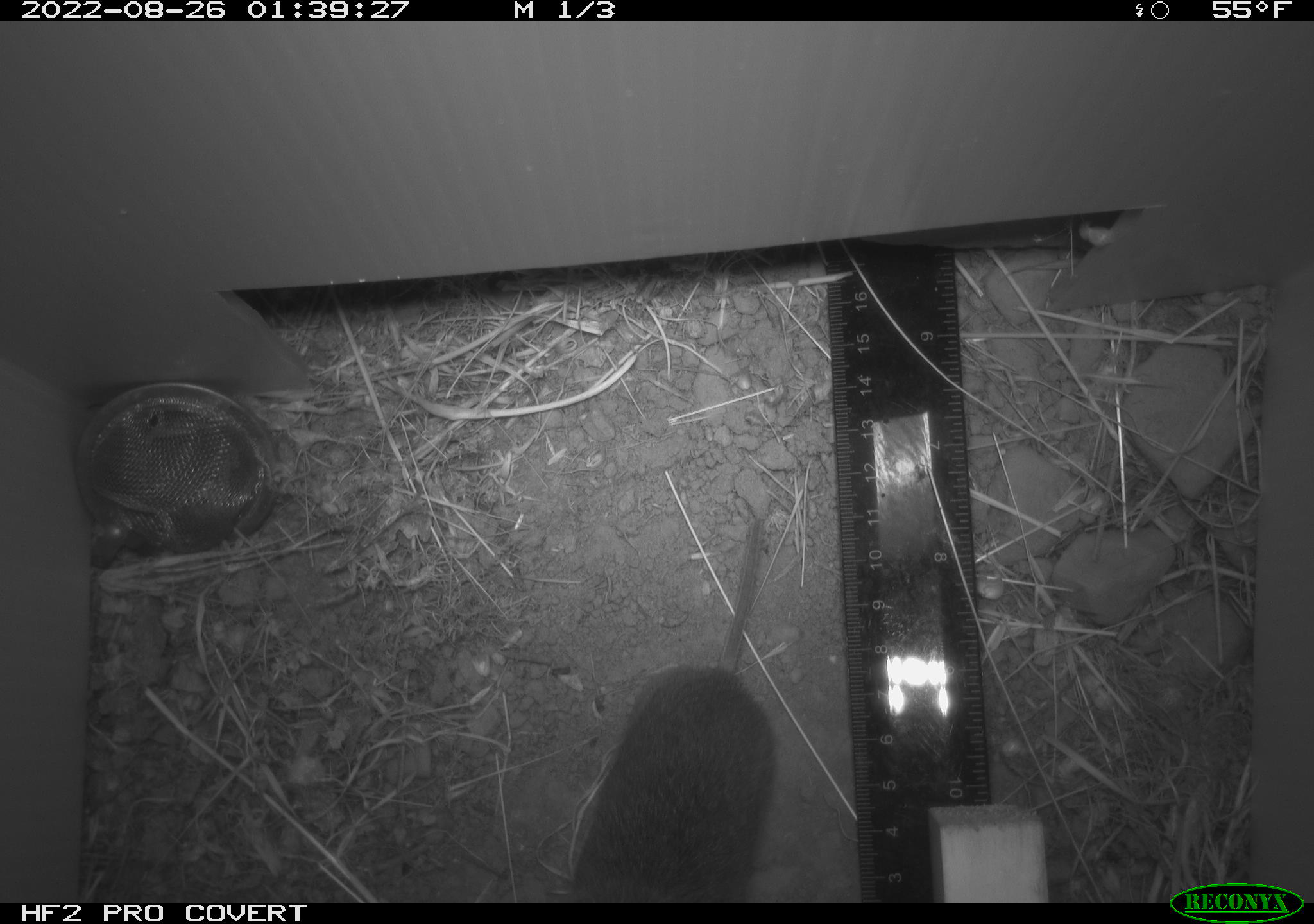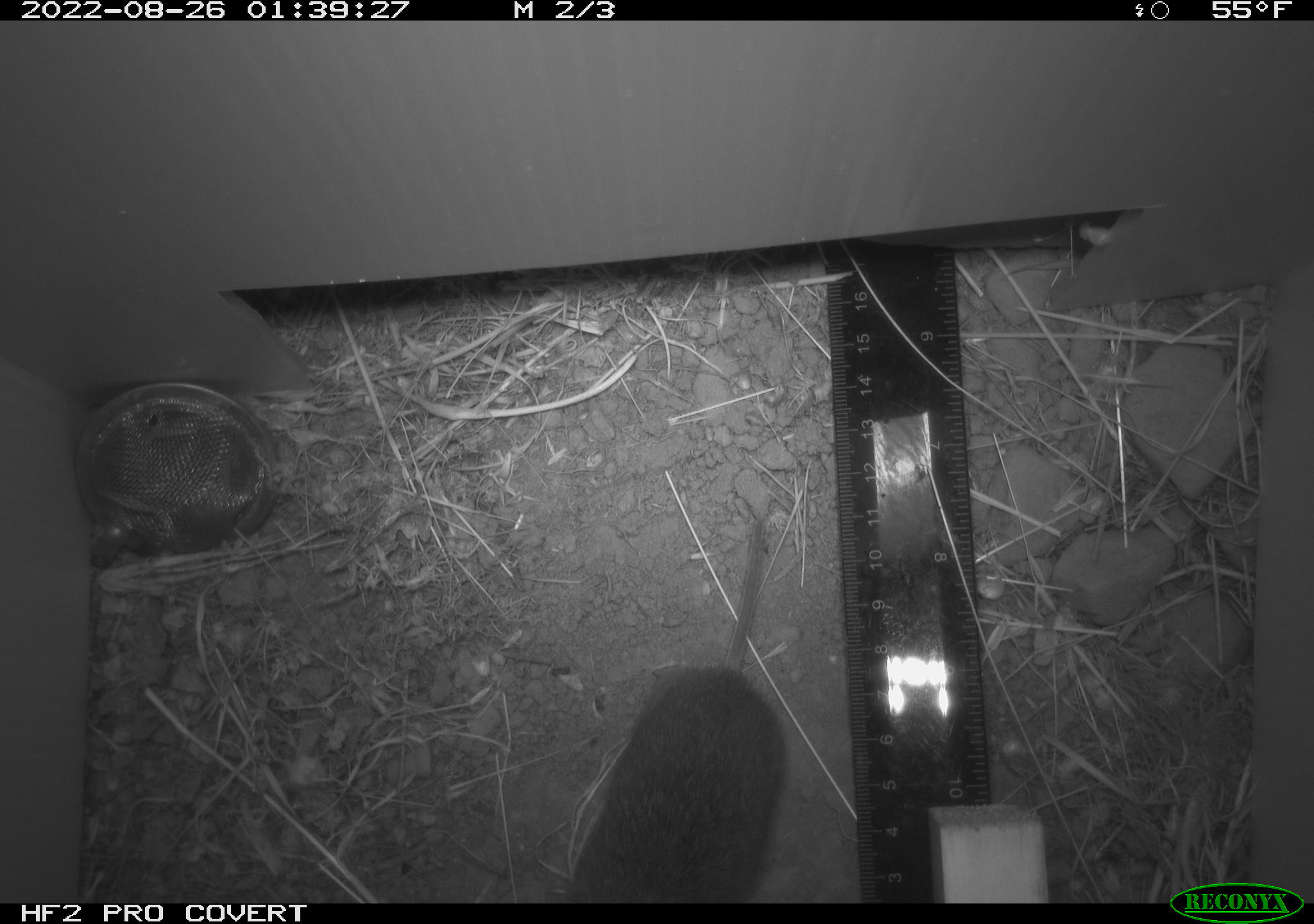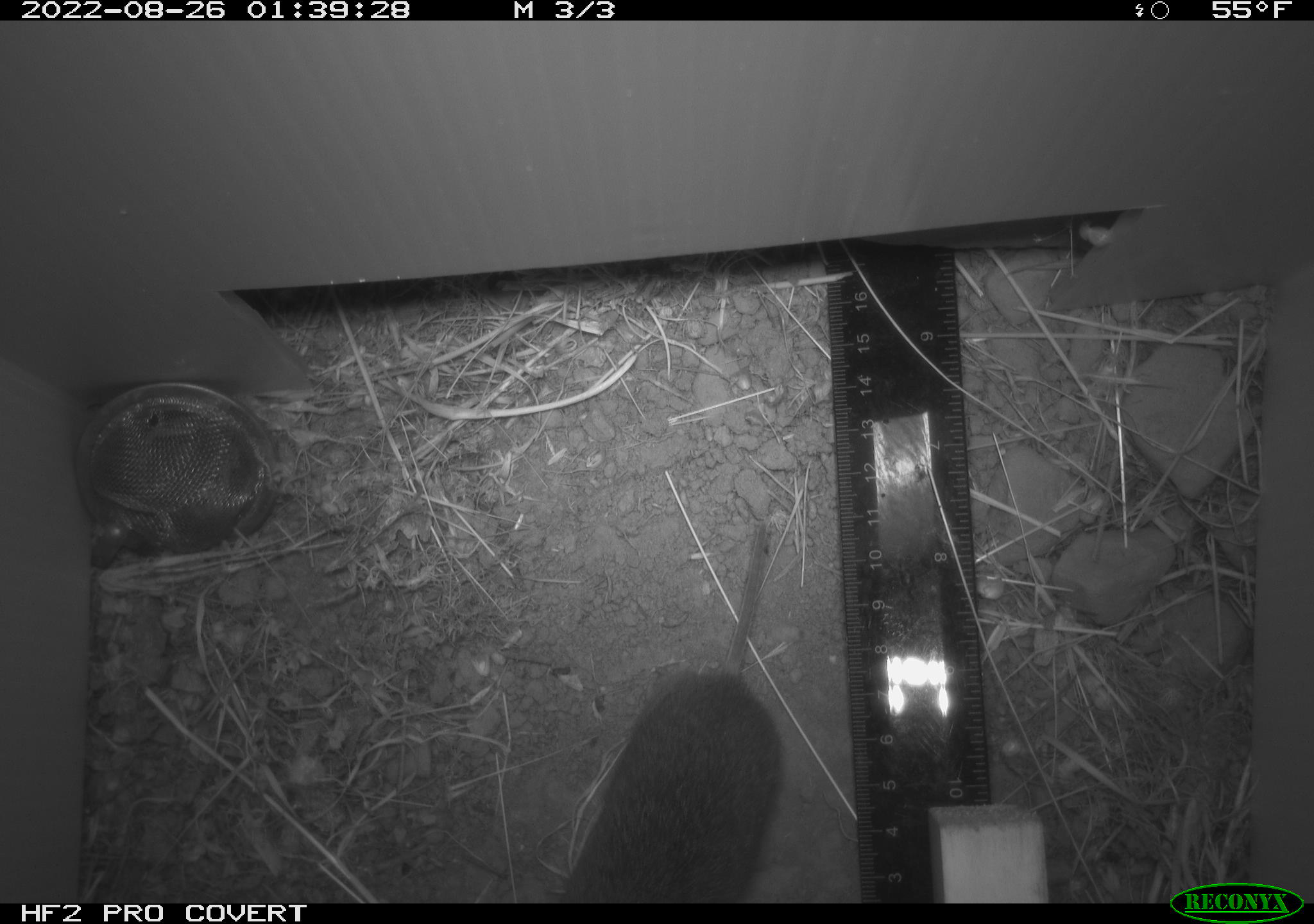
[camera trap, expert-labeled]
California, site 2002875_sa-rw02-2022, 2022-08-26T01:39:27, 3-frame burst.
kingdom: Animalia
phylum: Chordata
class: Mammalia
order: Rodentia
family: Cricetidae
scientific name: Arvicolinae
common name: voles, lemmings, and muskrats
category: arvicolinae subfamily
Arvicolinae subfamily (voles, lemmings, and muskrats) (Arvicolinae).